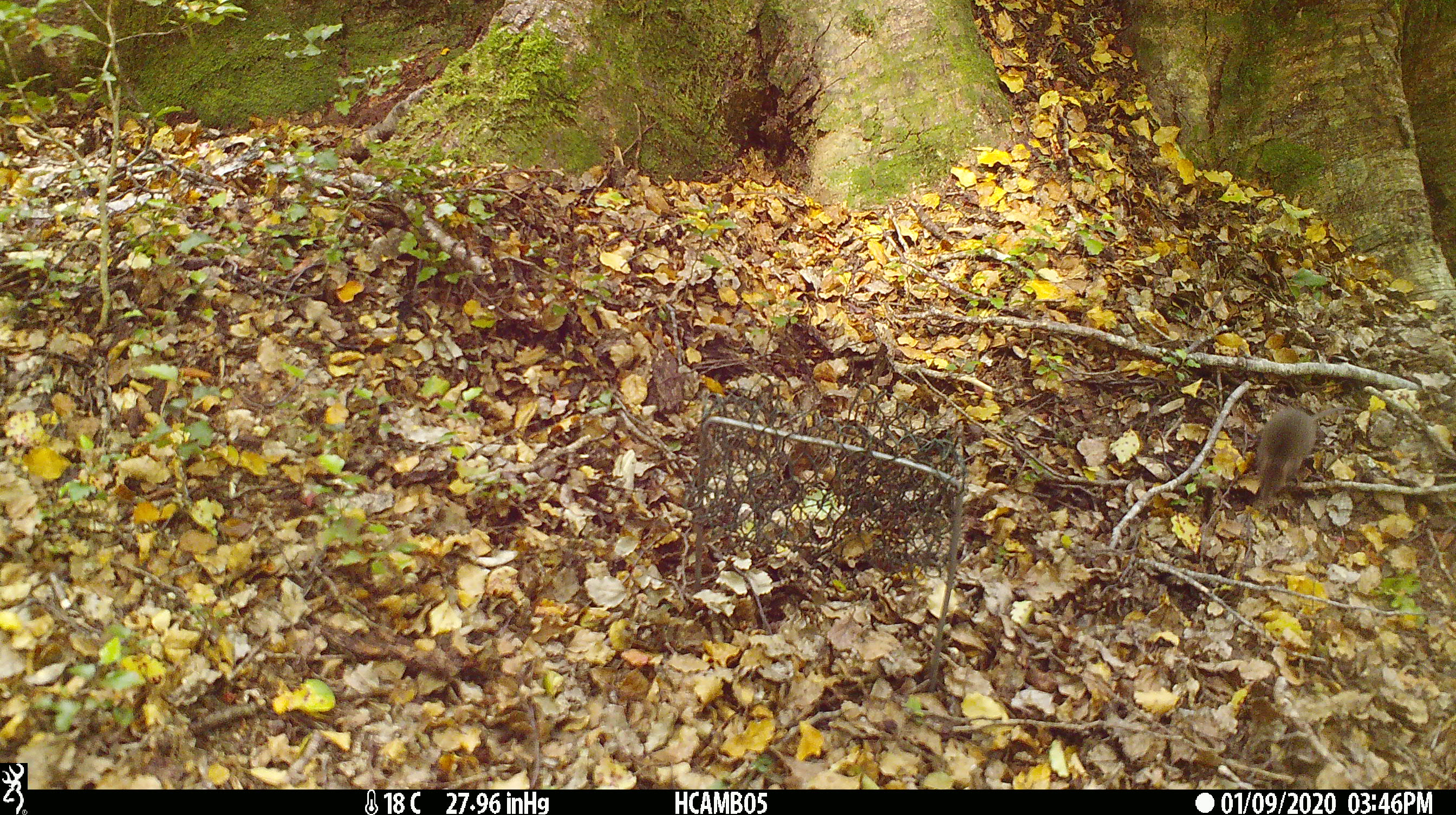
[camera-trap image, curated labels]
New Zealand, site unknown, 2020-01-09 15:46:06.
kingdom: Animalia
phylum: Chordata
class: Mammalia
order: Rodentia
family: Muridae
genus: Mus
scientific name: Mus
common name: mouse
Mouse (Mus).